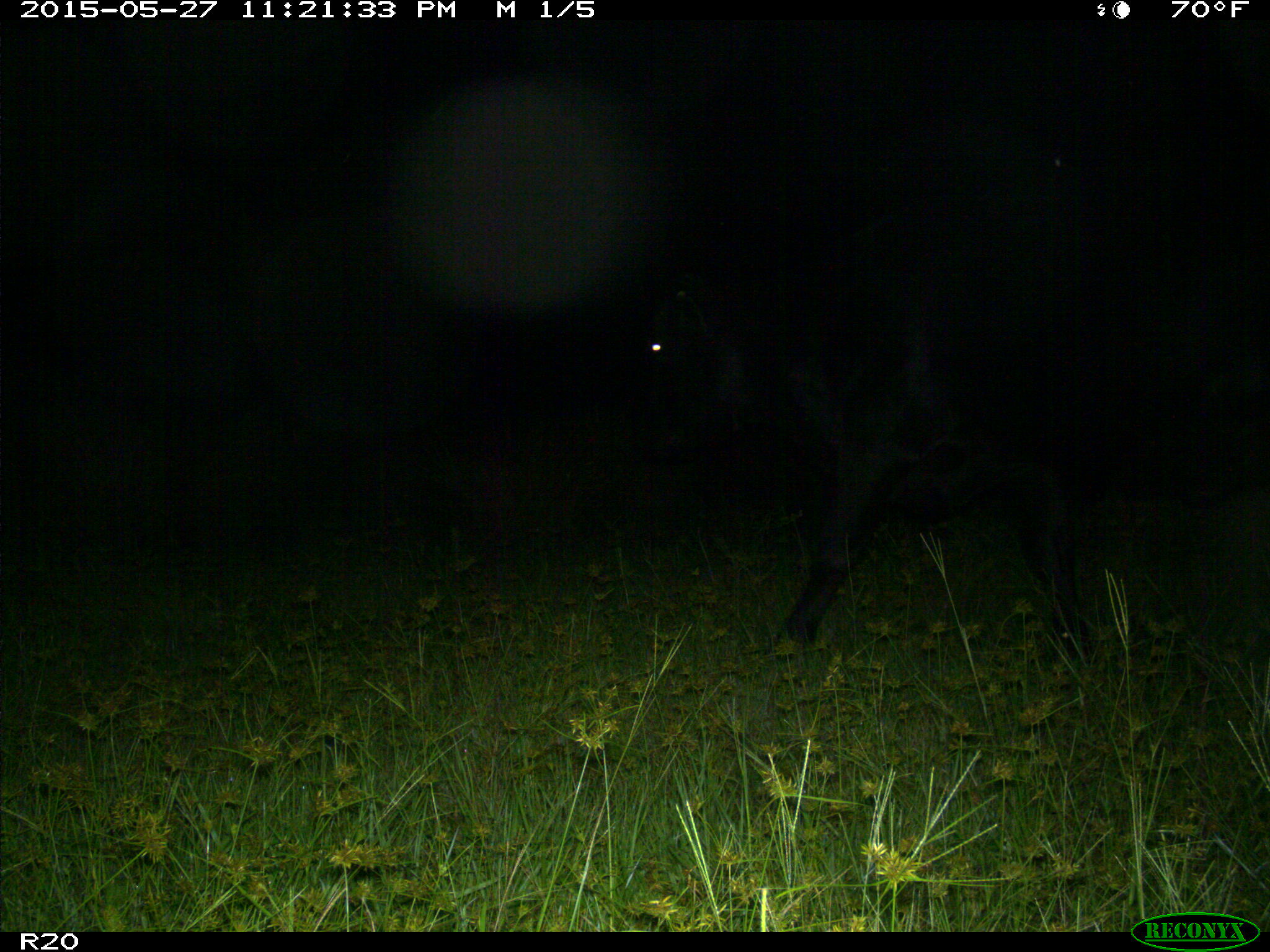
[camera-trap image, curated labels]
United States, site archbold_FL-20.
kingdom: Animalia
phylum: Chordata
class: Mammalia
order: Artiodactyla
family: Bovidae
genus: Bos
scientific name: Bos taurus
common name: domestic cow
Bos taurus (domestic cow).